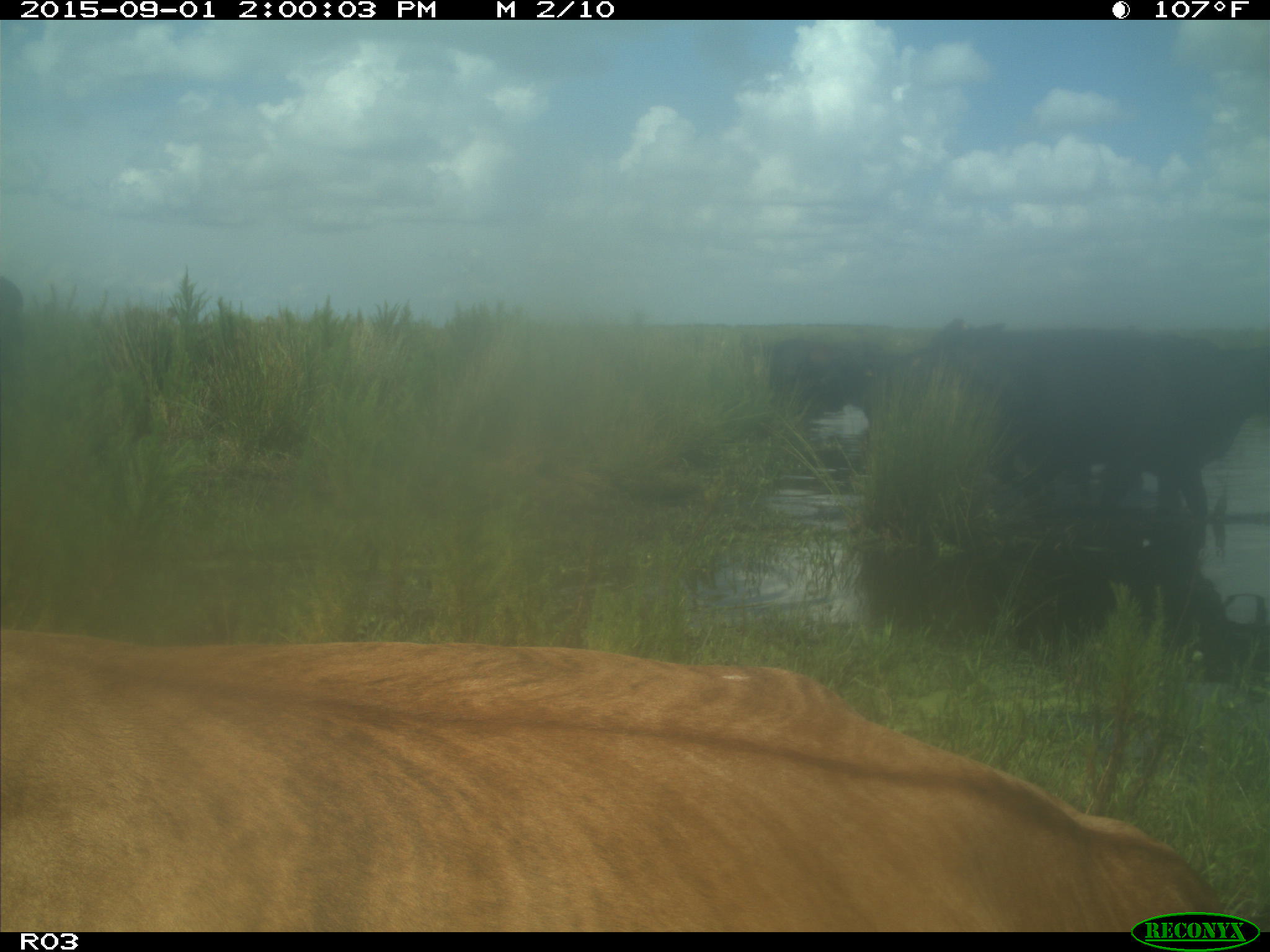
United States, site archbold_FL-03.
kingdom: Animalia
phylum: Chordata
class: Mammalia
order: Artiodactyla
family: Bovidae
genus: Bos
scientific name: Bos taurus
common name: domestic cow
Bos taurus (domestic cow).